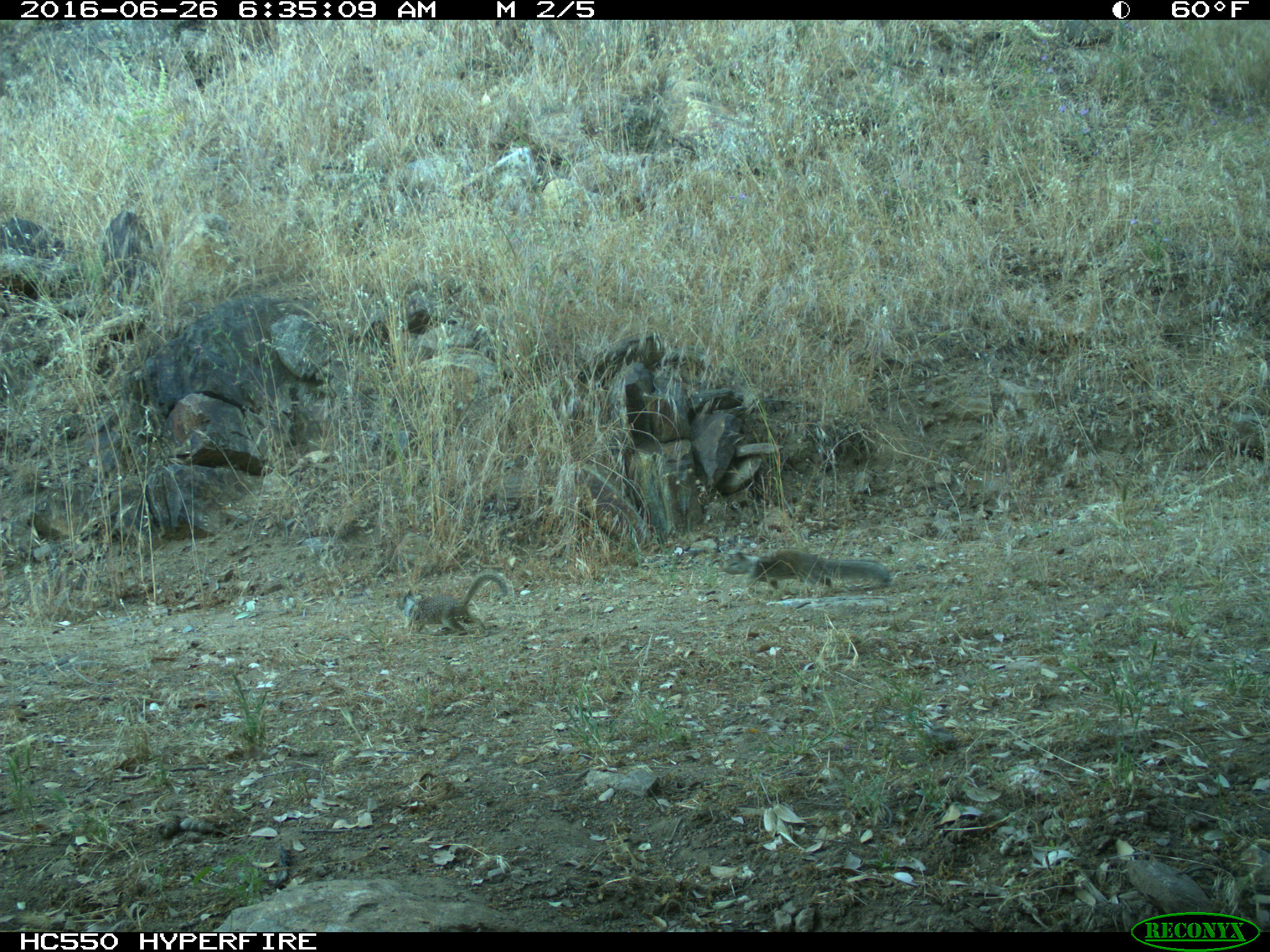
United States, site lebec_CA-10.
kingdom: Animalia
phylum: Chordata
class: Mammalia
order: Rodentia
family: Sciuridae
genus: Otospermophilus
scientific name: Otospermophilus beecheyi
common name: california ground squirrel